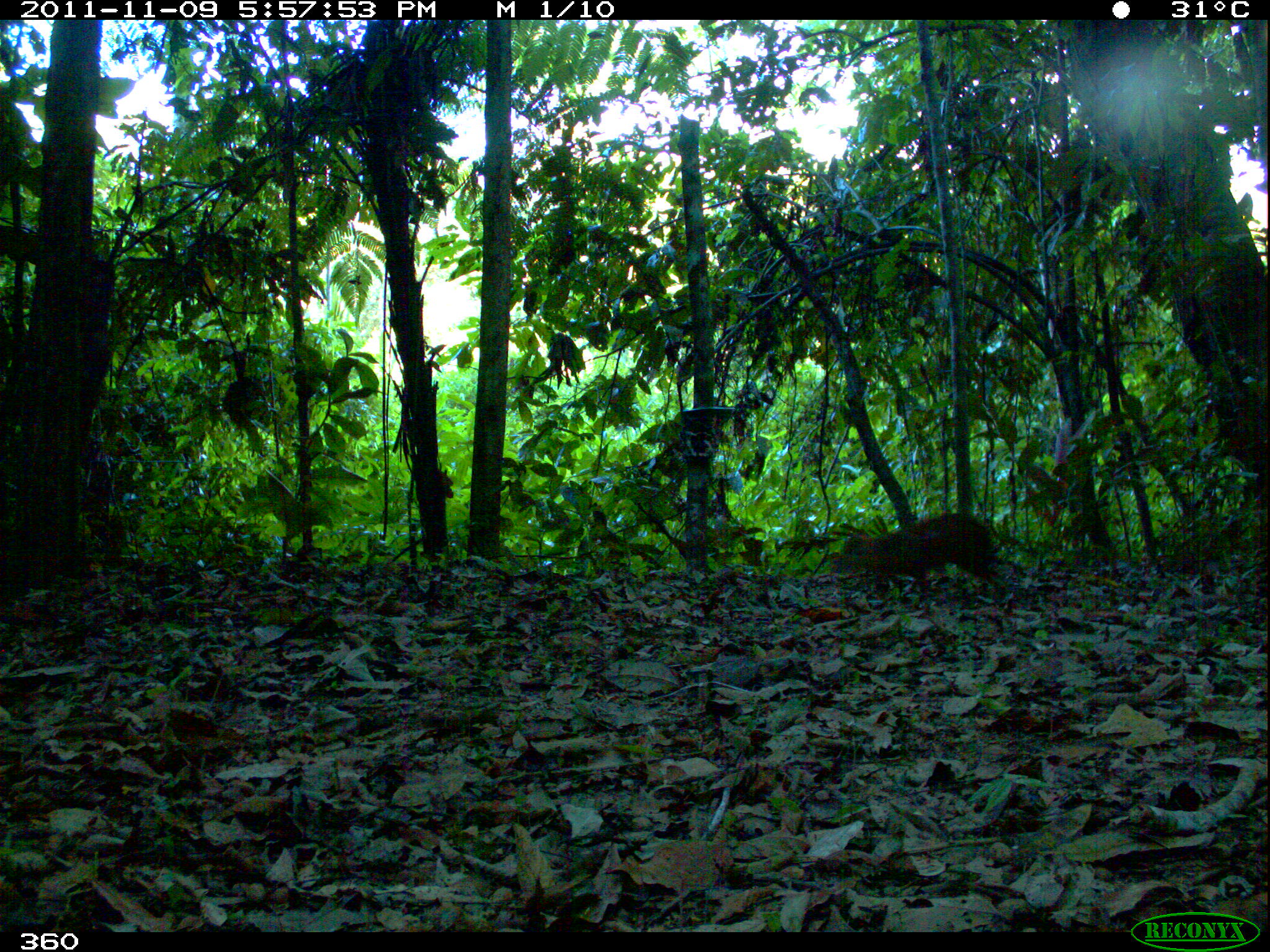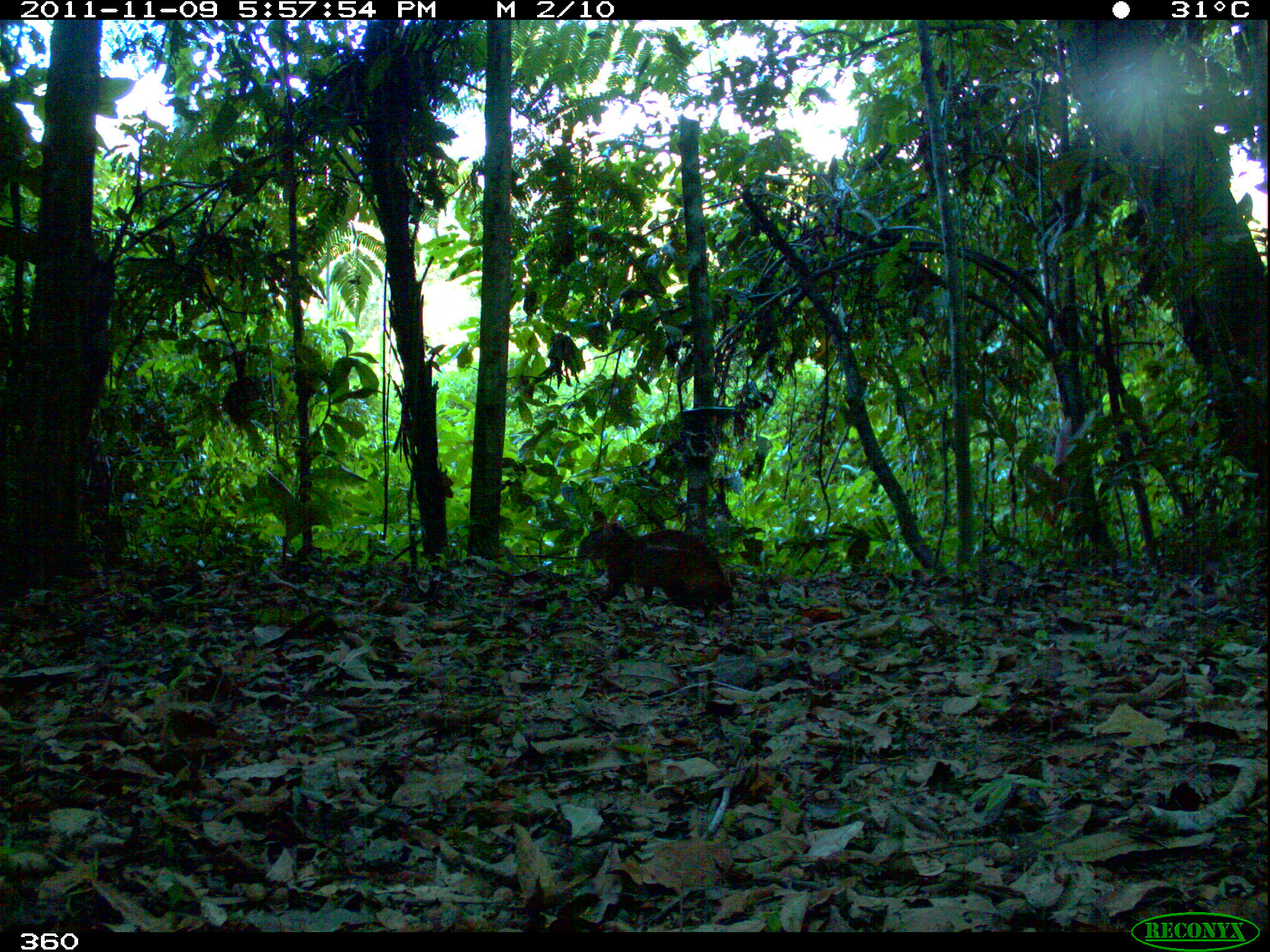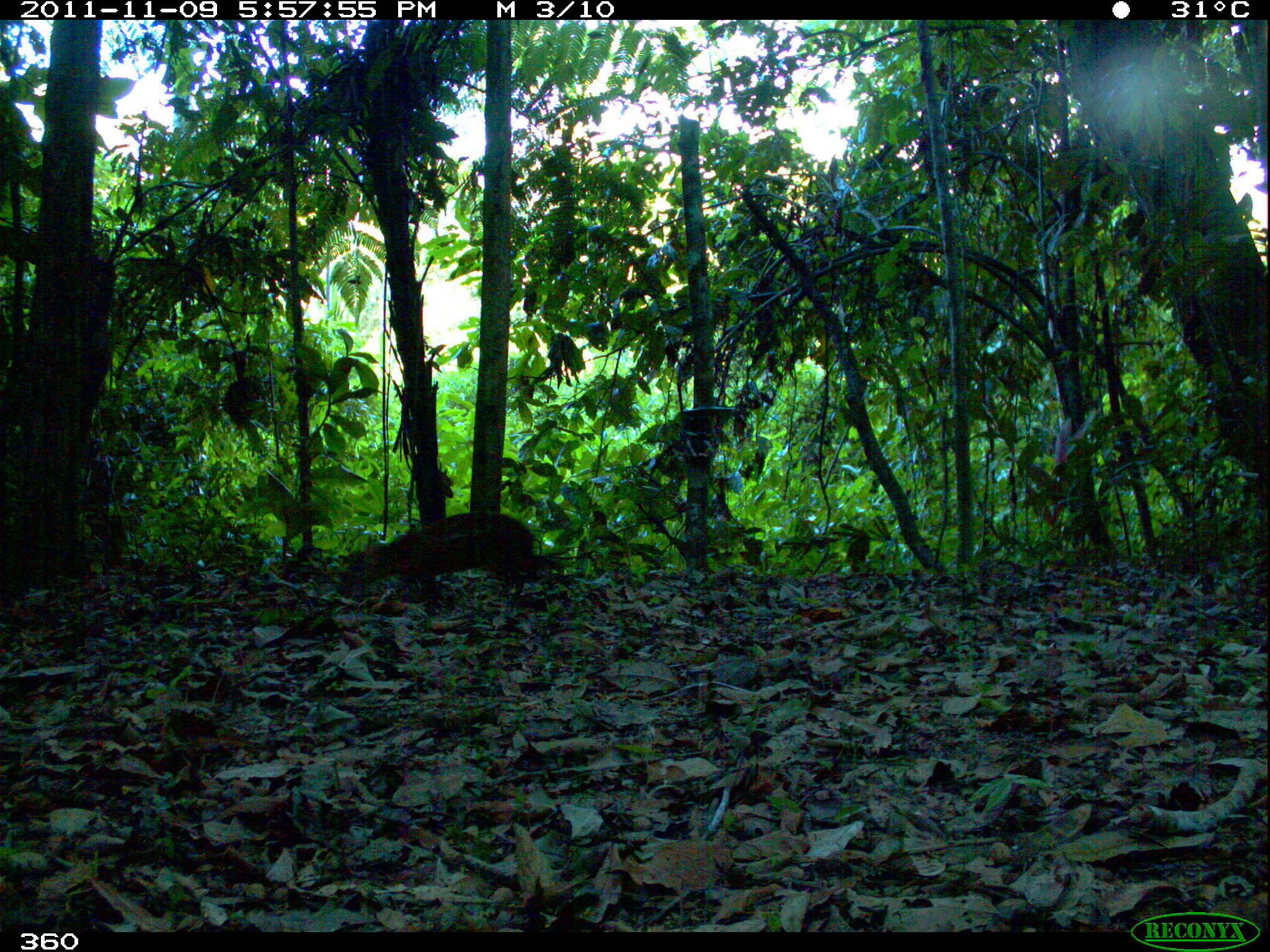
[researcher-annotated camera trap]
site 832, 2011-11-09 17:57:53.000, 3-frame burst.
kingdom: Animalia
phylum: Chordata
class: Mammalia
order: Rodentia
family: Dasyproctidae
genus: Dasyprocta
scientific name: Dasyprocta punctata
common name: central american agouti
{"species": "Dasyprocta punctata (central american agouti)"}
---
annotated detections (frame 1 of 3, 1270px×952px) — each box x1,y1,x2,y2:
dasyprocta punctata: 826,511,1015,606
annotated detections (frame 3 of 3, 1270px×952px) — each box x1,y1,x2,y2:
dasyprocta punctata: 334,508,565,607